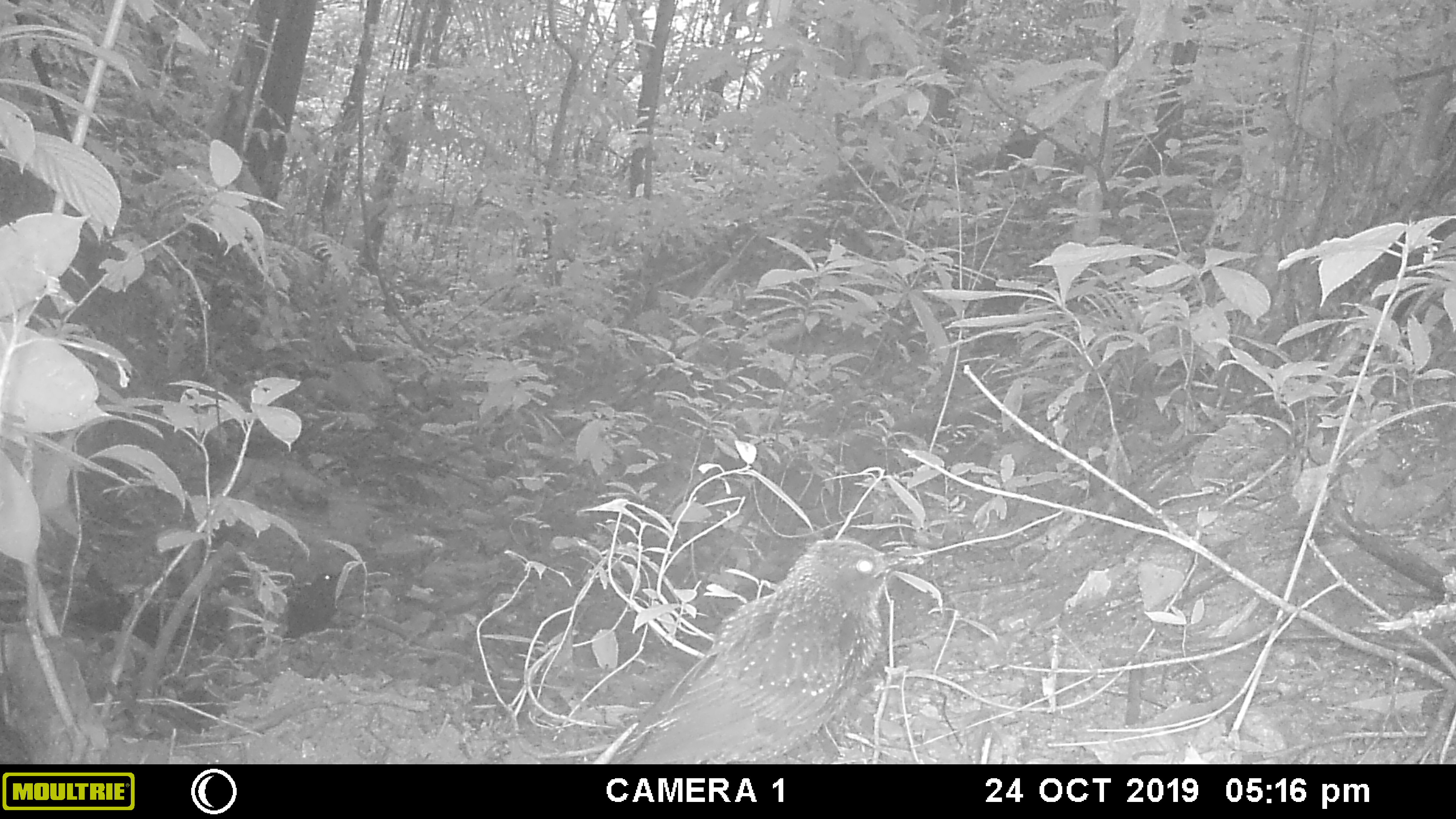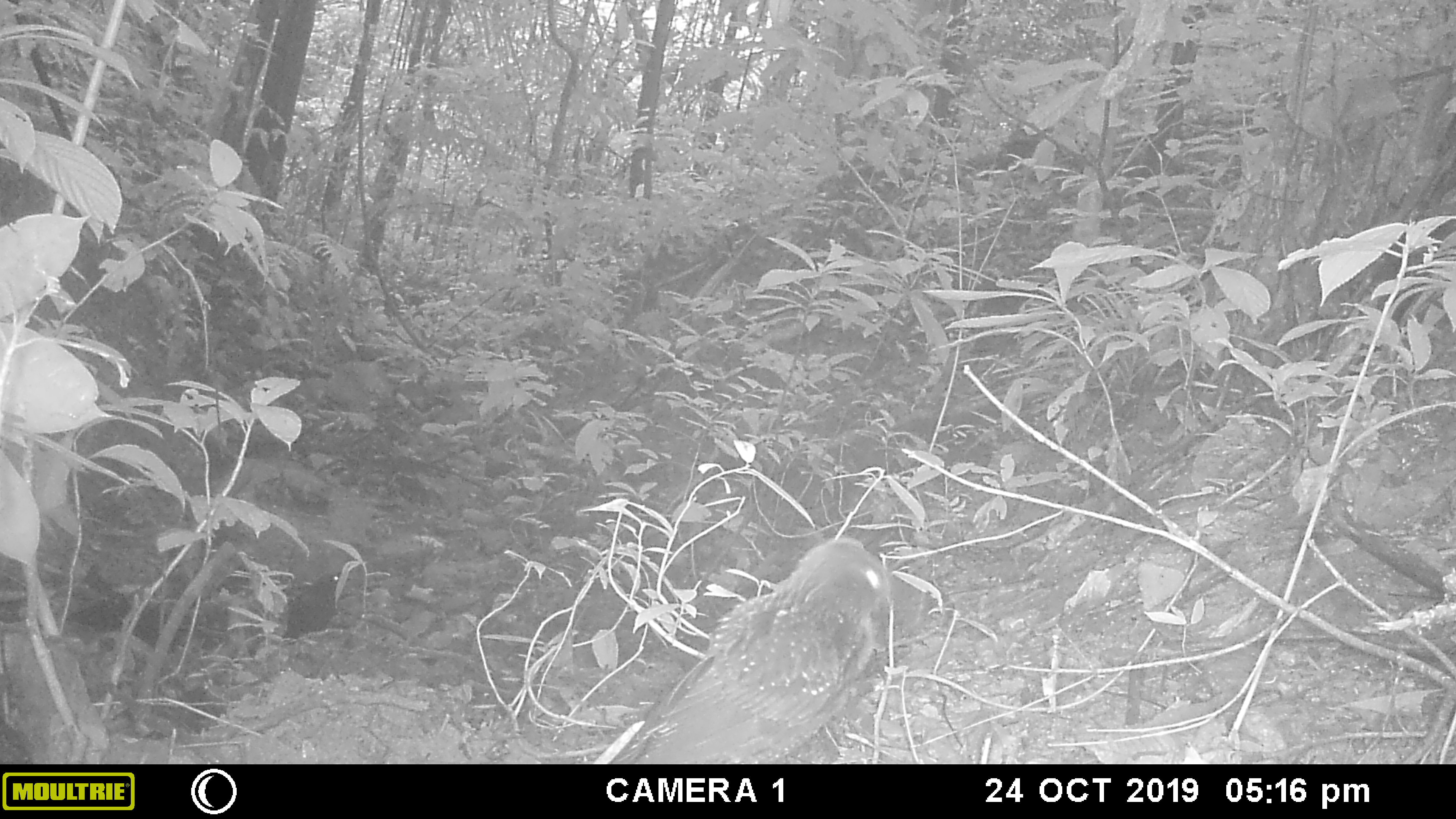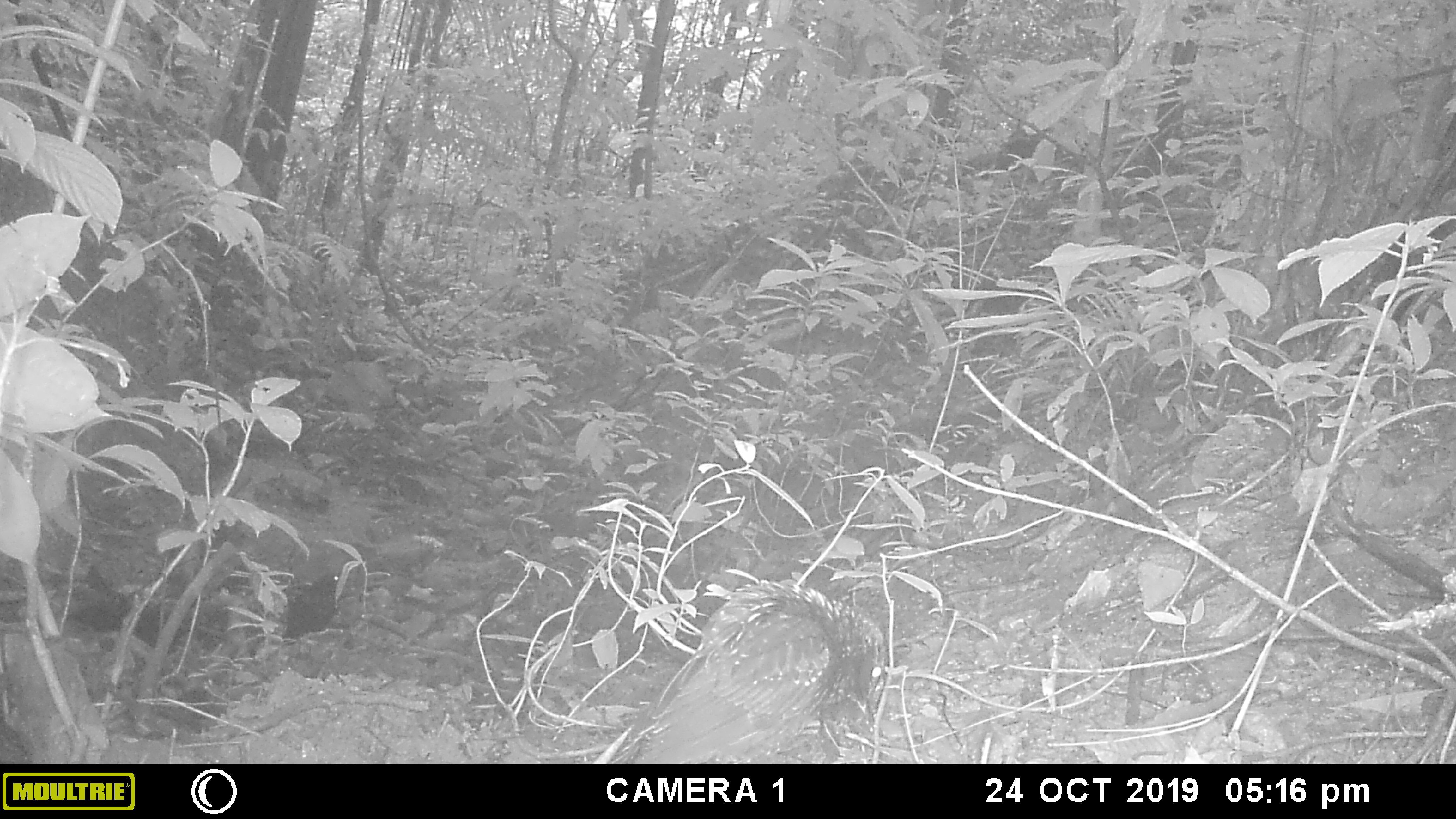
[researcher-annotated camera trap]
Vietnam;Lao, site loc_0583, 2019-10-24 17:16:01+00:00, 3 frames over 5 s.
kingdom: Animalia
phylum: Chordata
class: Aves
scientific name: Aves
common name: bird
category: unidentified bird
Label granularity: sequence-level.